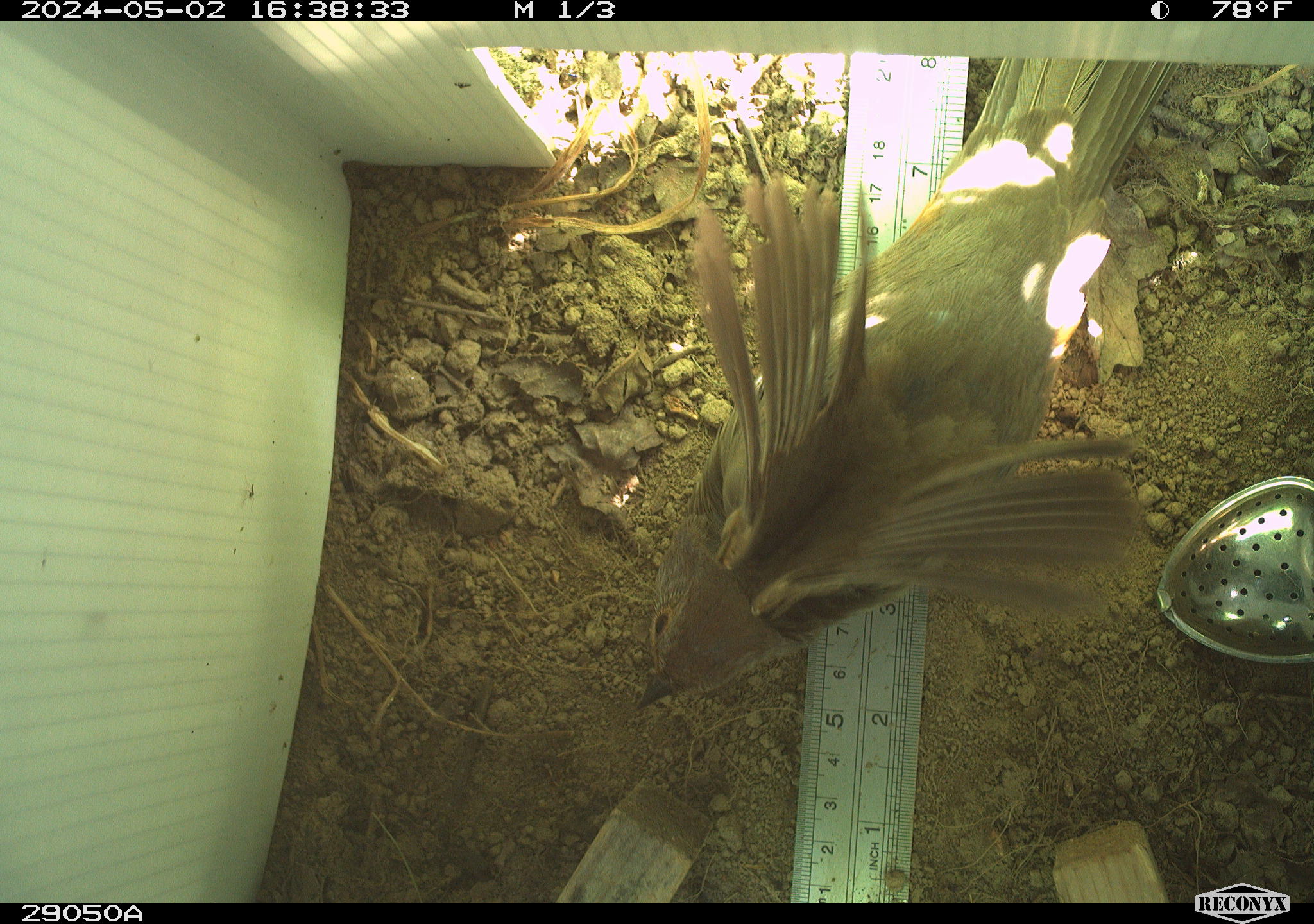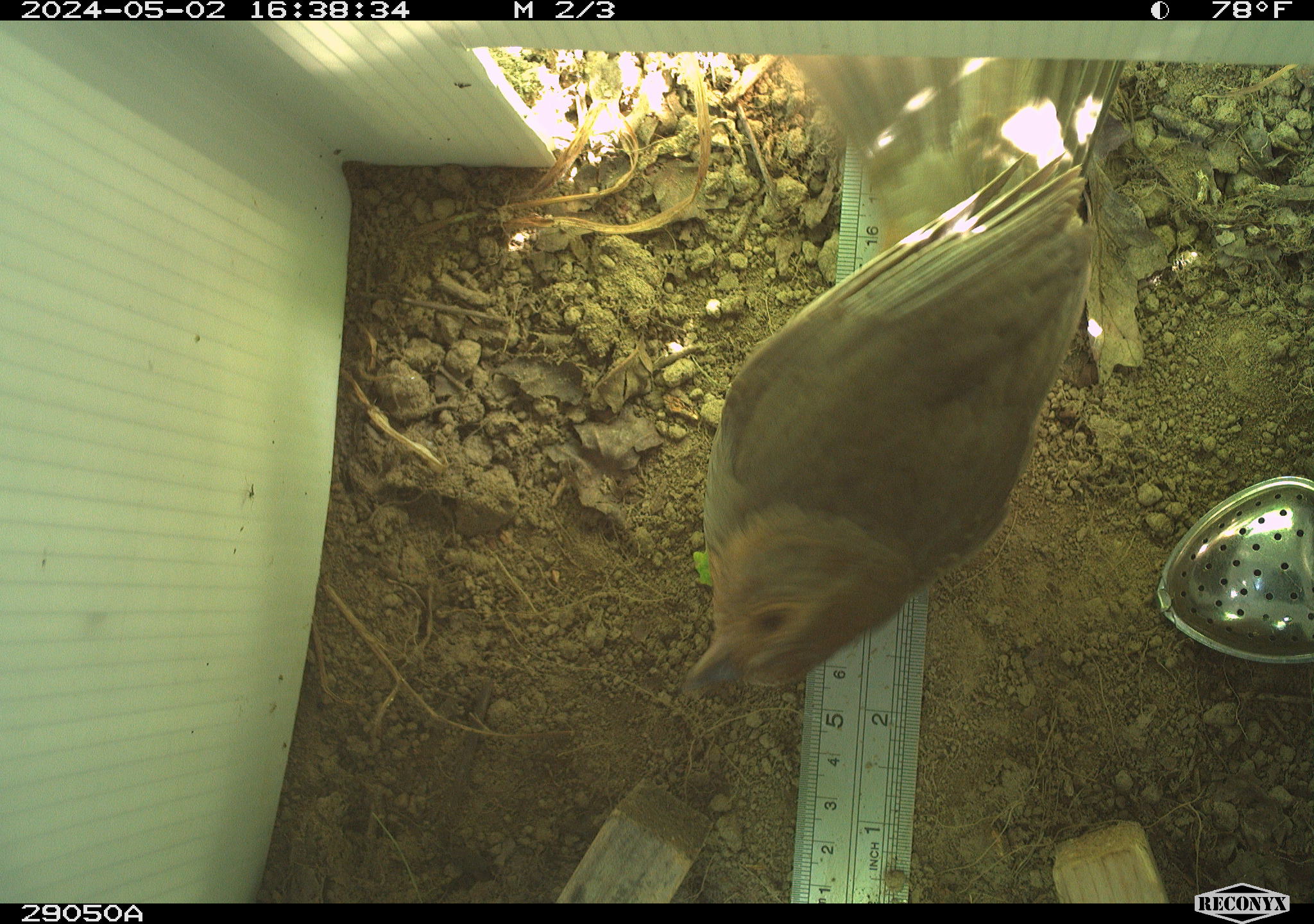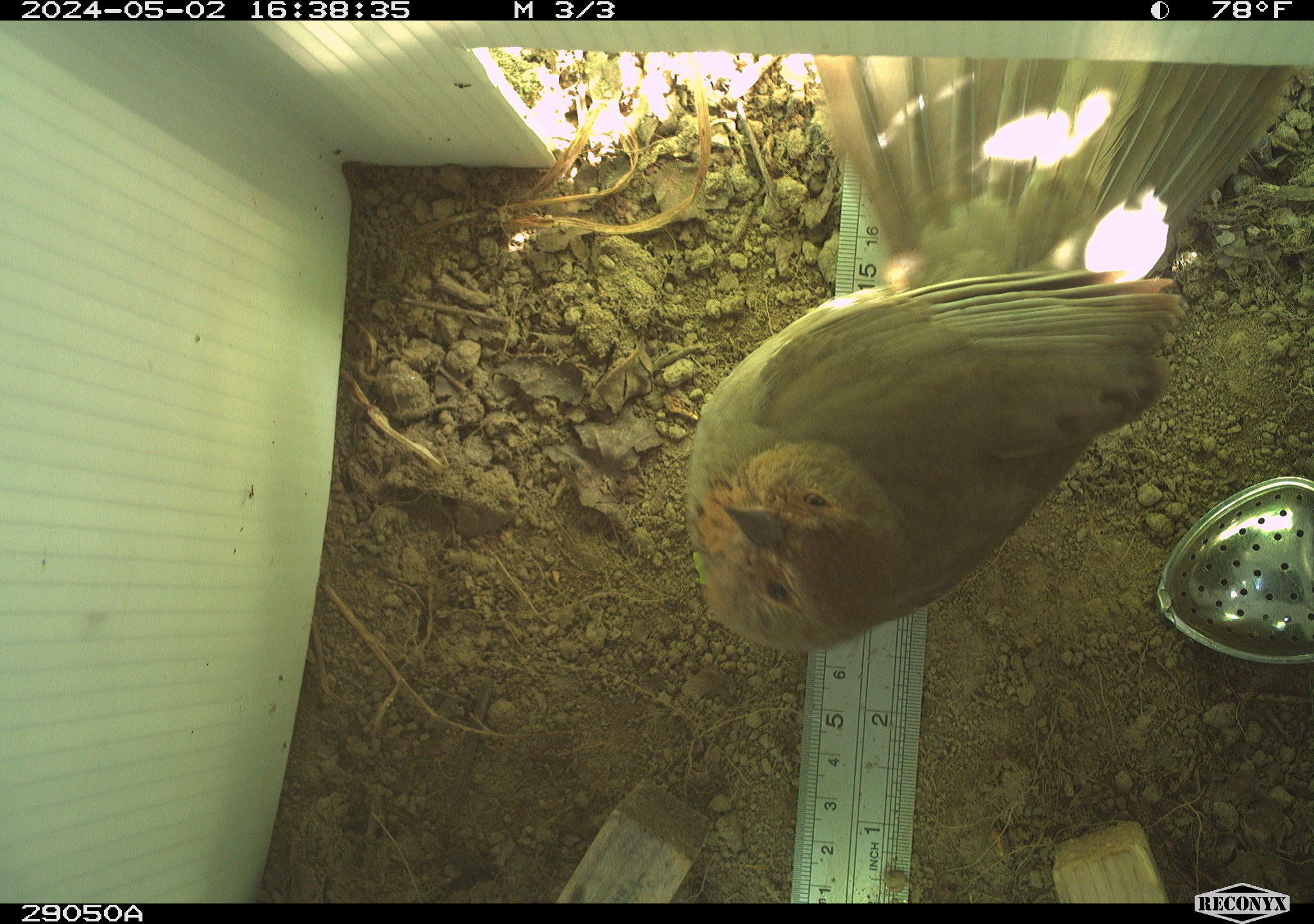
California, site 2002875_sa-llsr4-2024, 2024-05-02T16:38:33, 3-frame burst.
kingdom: Animalia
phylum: Chordata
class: Aves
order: Passeriformes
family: Passerellidae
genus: Melozone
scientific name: Melozone crissalis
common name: california towhee